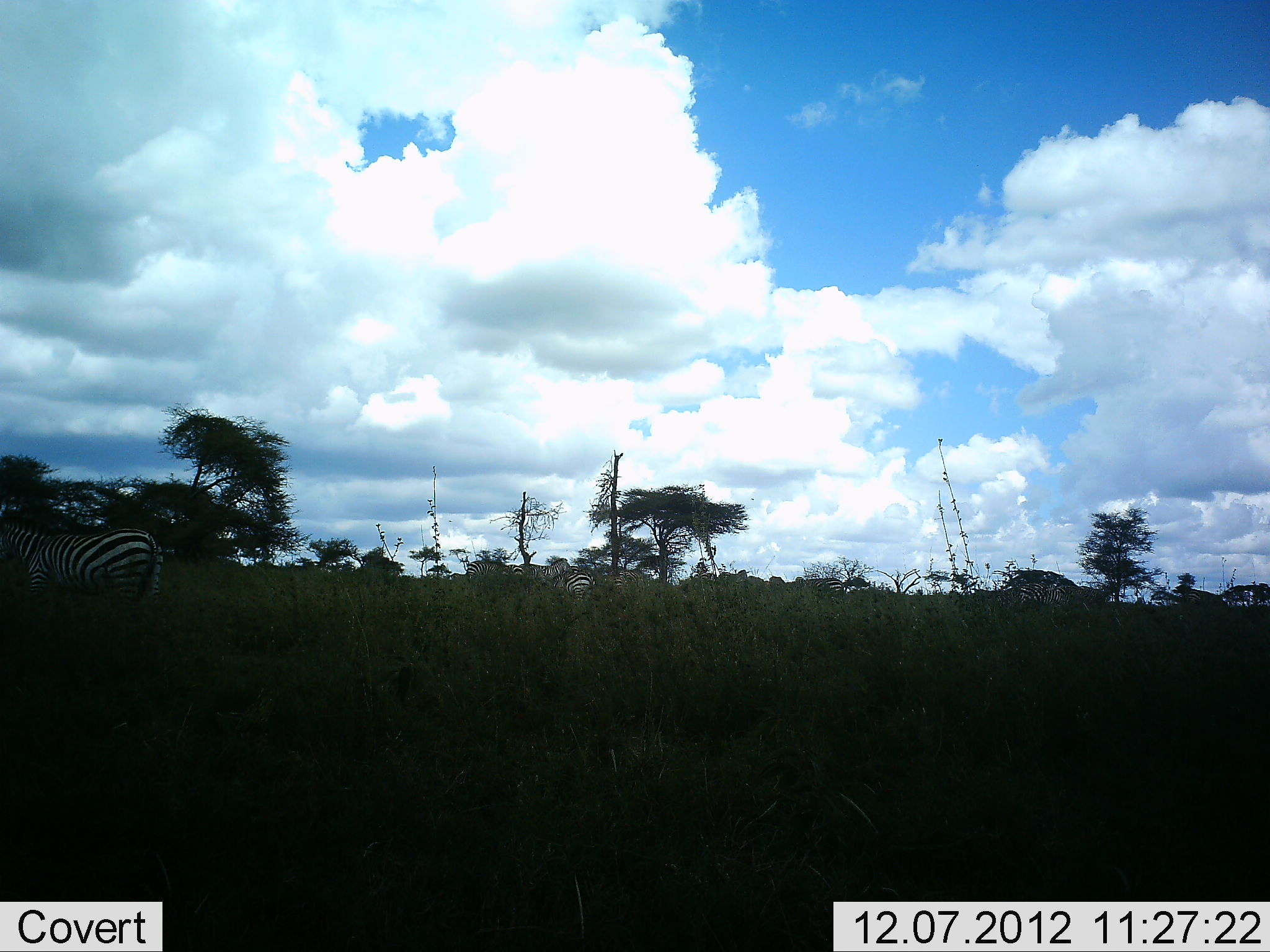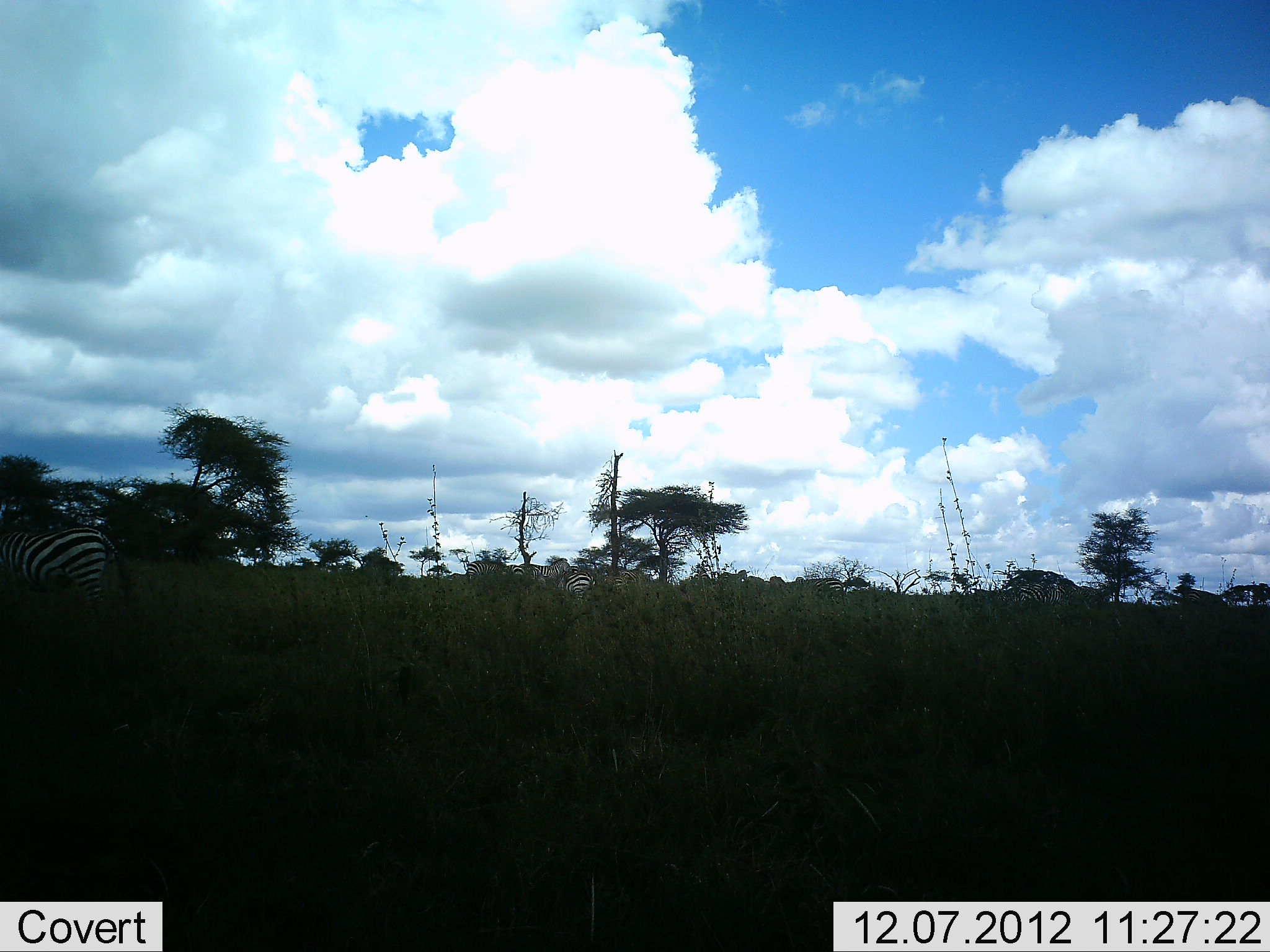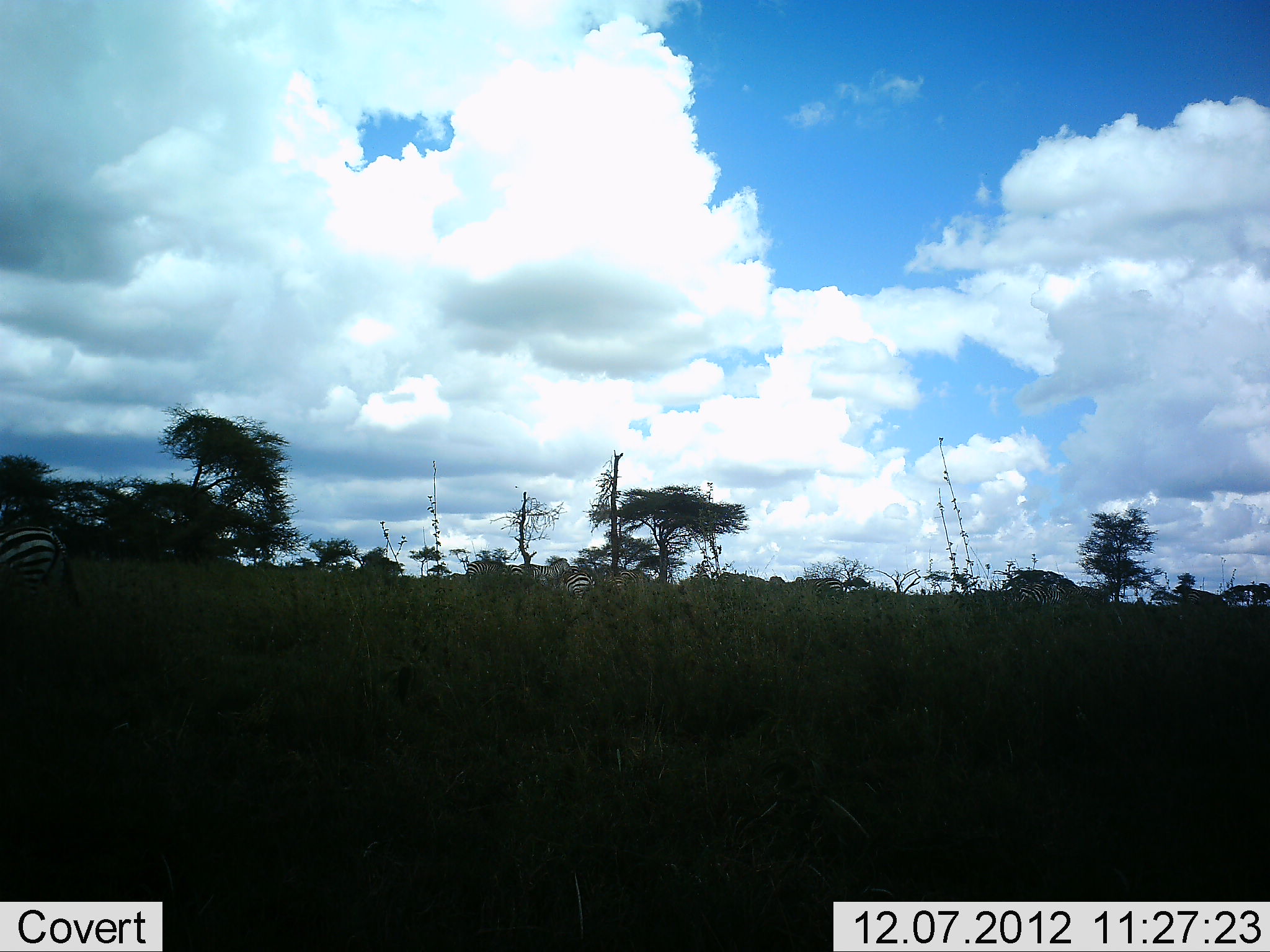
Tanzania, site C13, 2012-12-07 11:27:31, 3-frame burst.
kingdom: Animalia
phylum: Chordata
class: Mammalia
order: Perissodactyla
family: Equidae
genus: Equus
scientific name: Equus quagga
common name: plains zebra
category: zebra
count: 3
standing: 40%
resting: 0%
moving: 100%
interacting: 0%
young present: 0%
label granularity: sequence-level